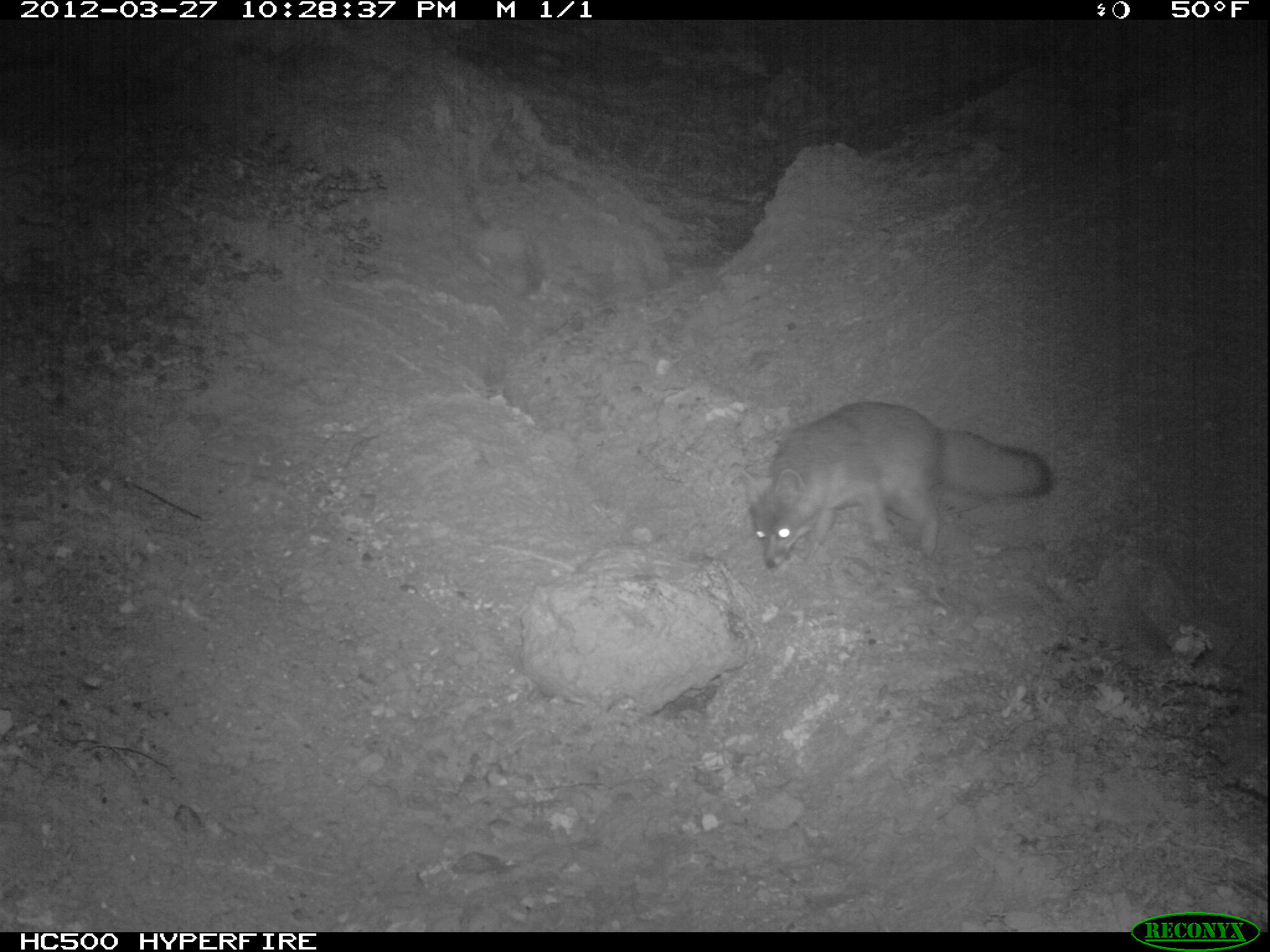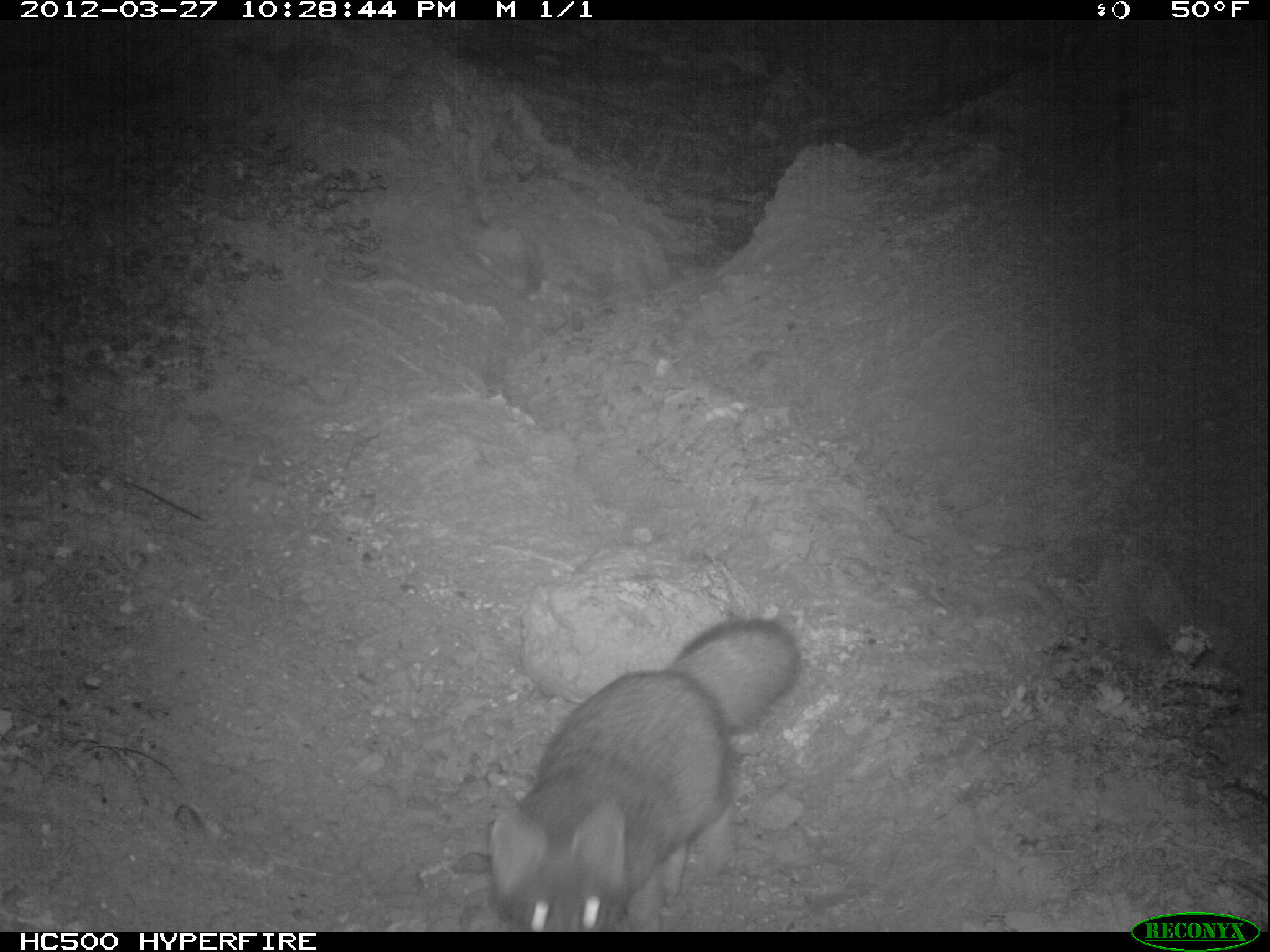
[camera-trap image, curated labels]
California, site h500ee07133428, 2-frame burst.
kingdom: Animalia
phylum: Chordata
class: Mammalia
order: Carnivora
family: Canidae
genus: Urocyon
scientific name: Urocyon littoralis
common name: island fox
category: fox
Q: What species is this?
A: Fox (island fox) (Urocyon littoralis).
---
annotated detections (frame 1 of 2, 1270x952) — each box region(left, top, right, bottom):
fox: region(739, 400, 1051, 569)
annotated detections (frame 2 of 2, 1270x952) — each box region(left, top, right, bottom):
fox: region(487, 617, 802, 931)